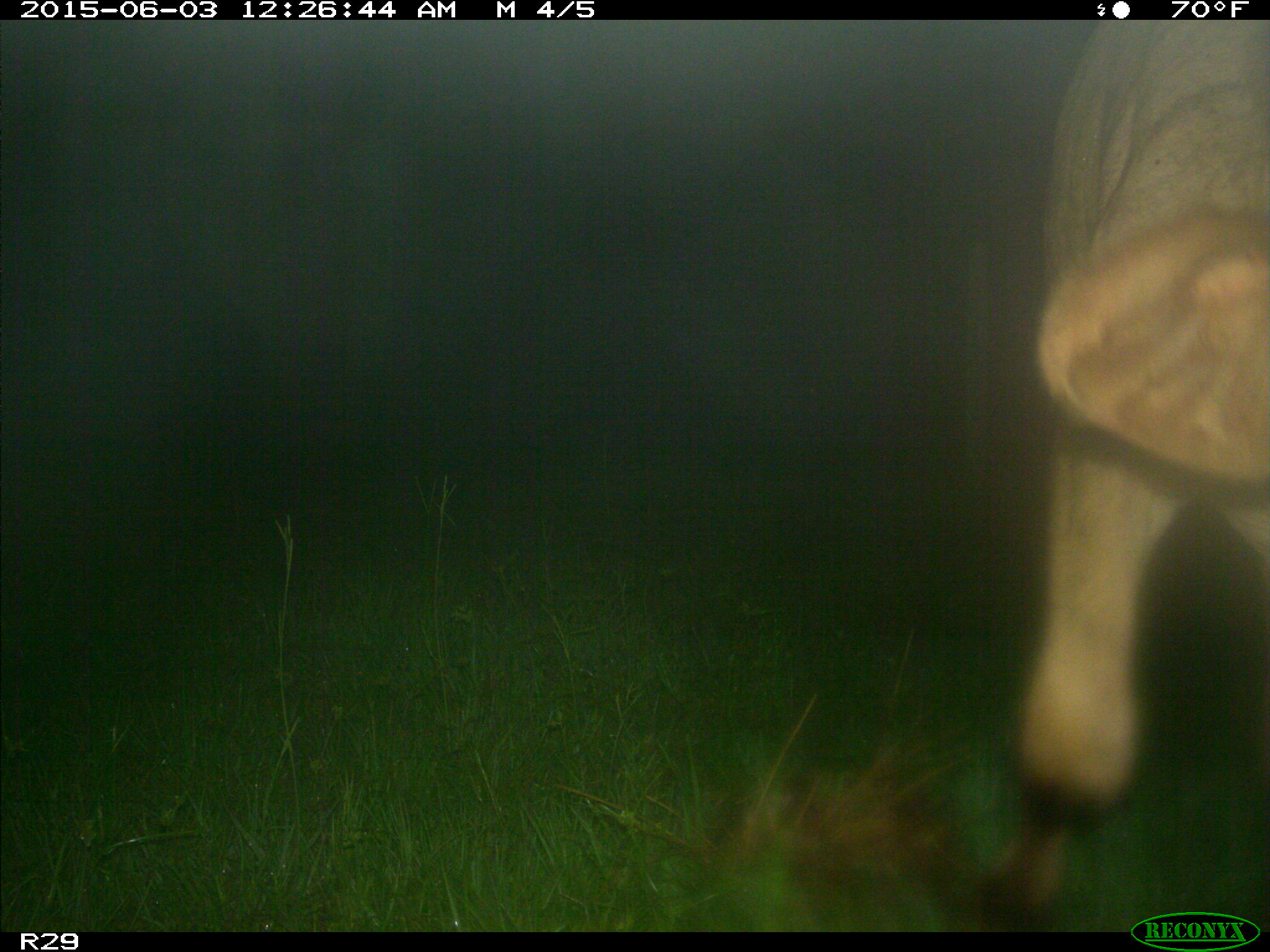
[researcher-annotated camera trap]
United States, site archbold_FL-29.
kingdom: Animalia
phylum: Chordata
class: Mammalia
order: Artiodactyla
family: Bovidae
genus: Bos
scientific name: Bos taurus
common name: domestic cow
Bos taurus (domestic cow).